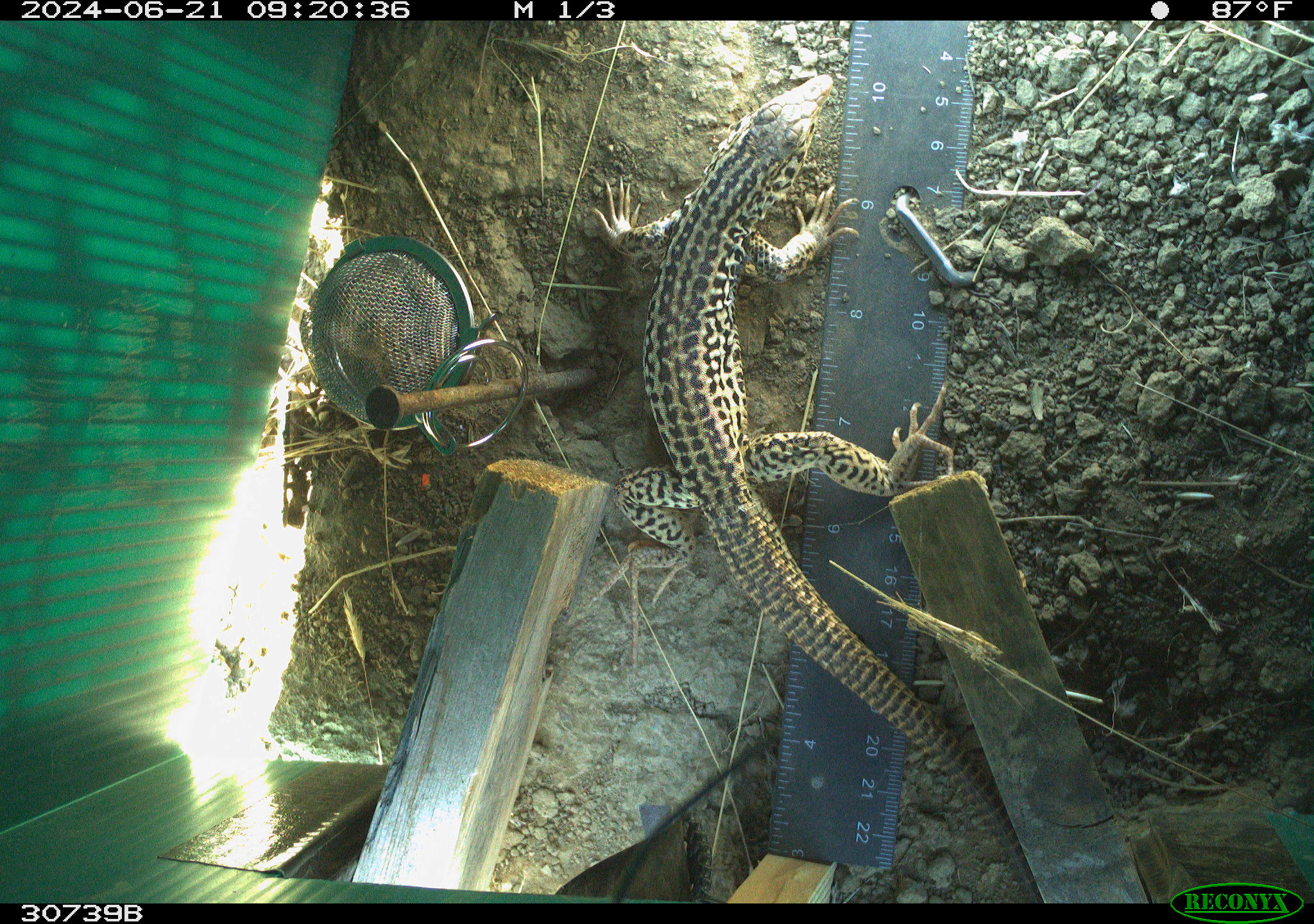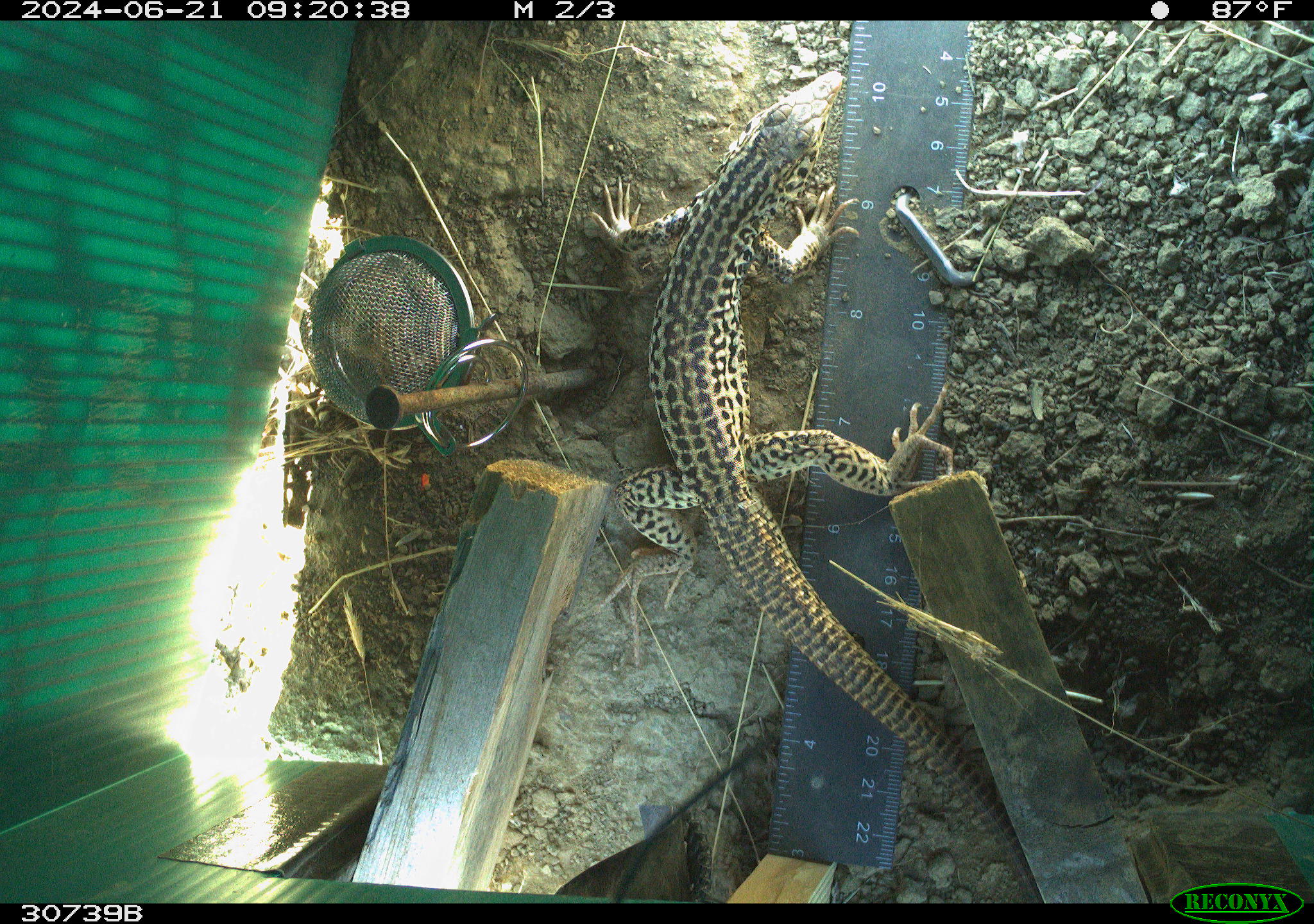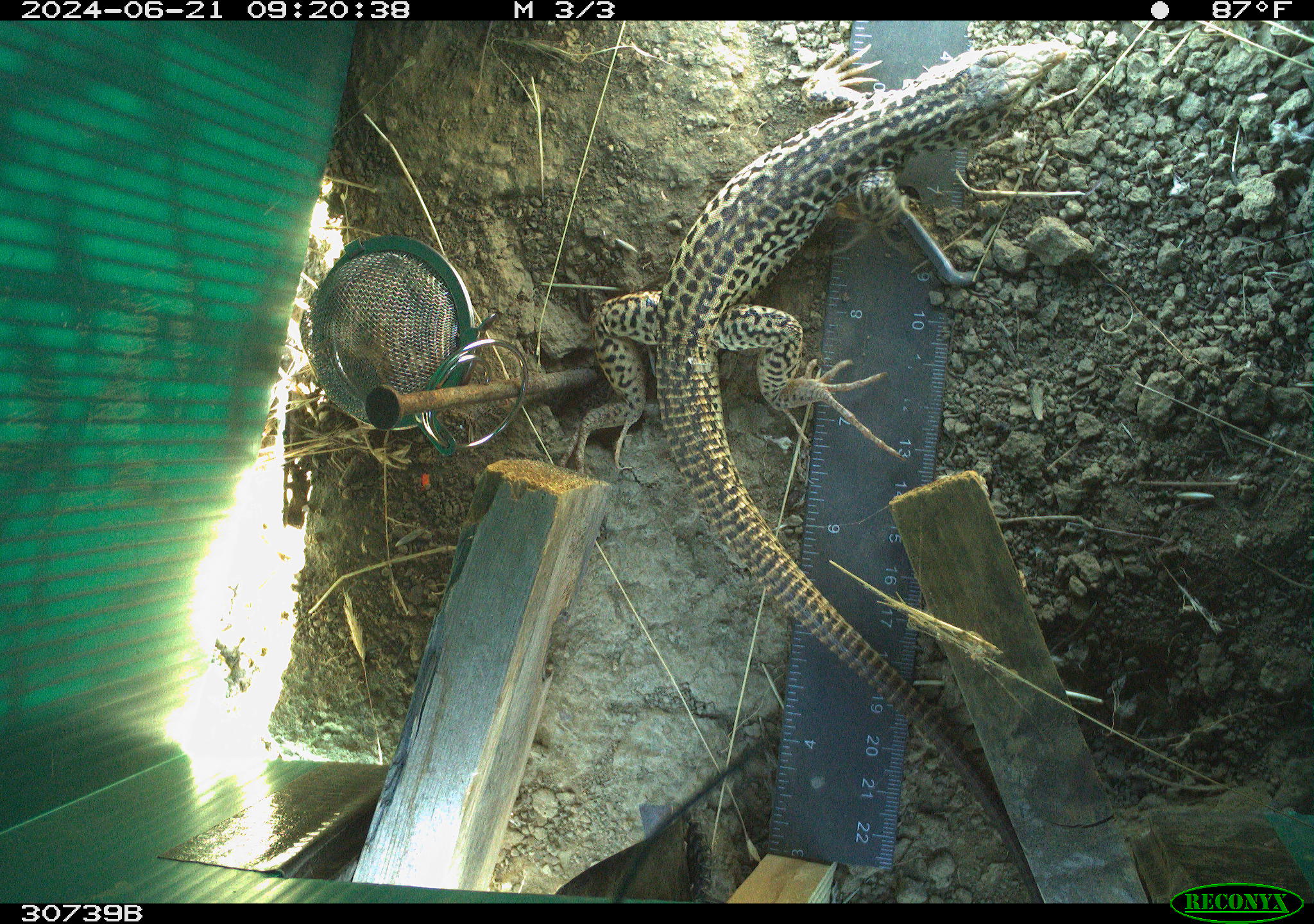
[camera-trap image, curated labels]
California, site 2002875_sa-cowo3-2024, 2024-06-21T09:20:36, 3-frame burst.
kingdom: Animalia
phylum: Chordata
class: Reptilia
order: Squamata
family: Teiidae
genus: Aspidoscelis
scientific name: Aspidoscelis tigris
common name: western whiptail